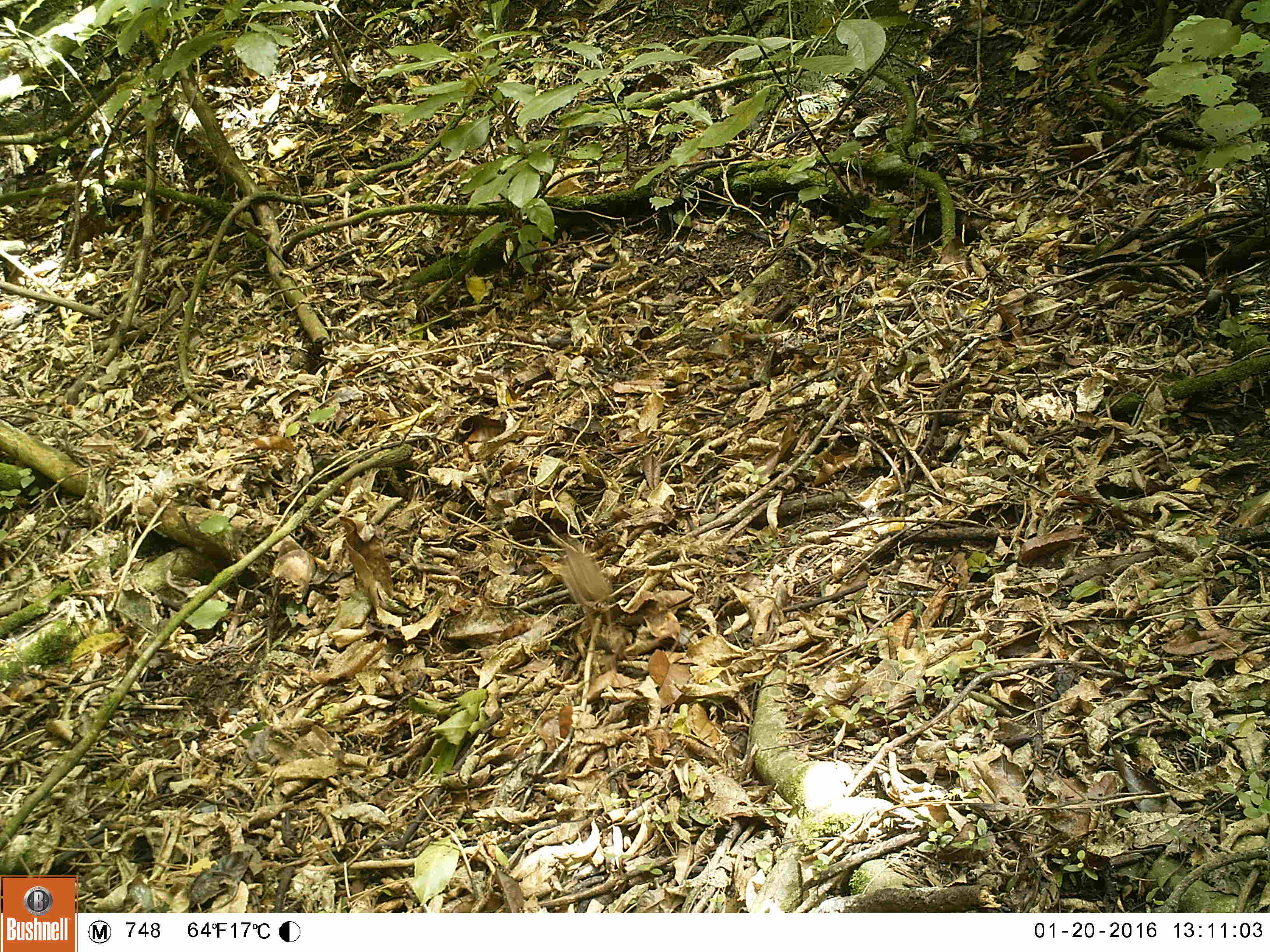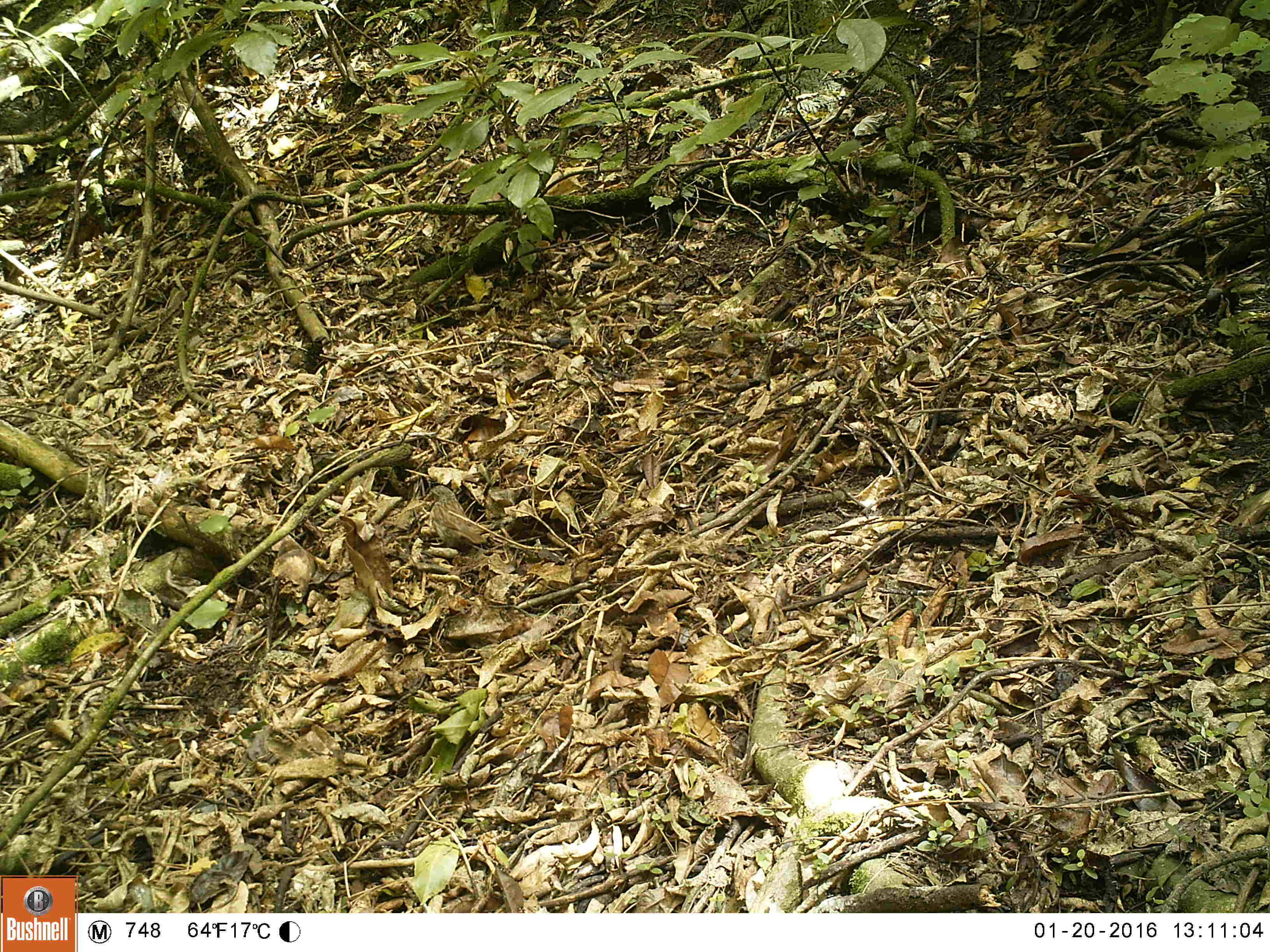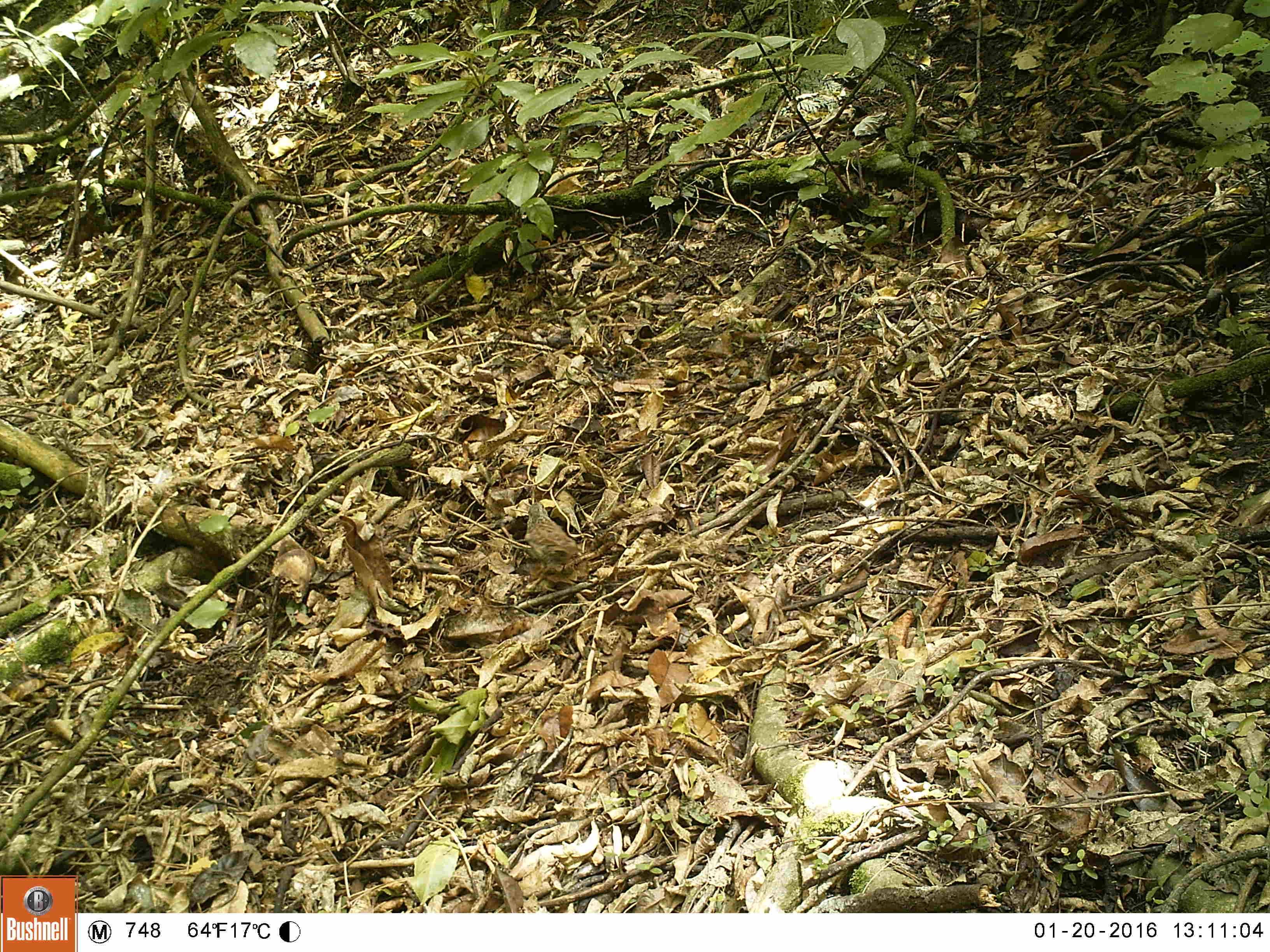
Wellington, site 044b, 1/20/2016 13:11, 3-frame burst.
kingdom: Animalia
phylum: Chordata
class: Aves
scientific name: Aves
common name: bird